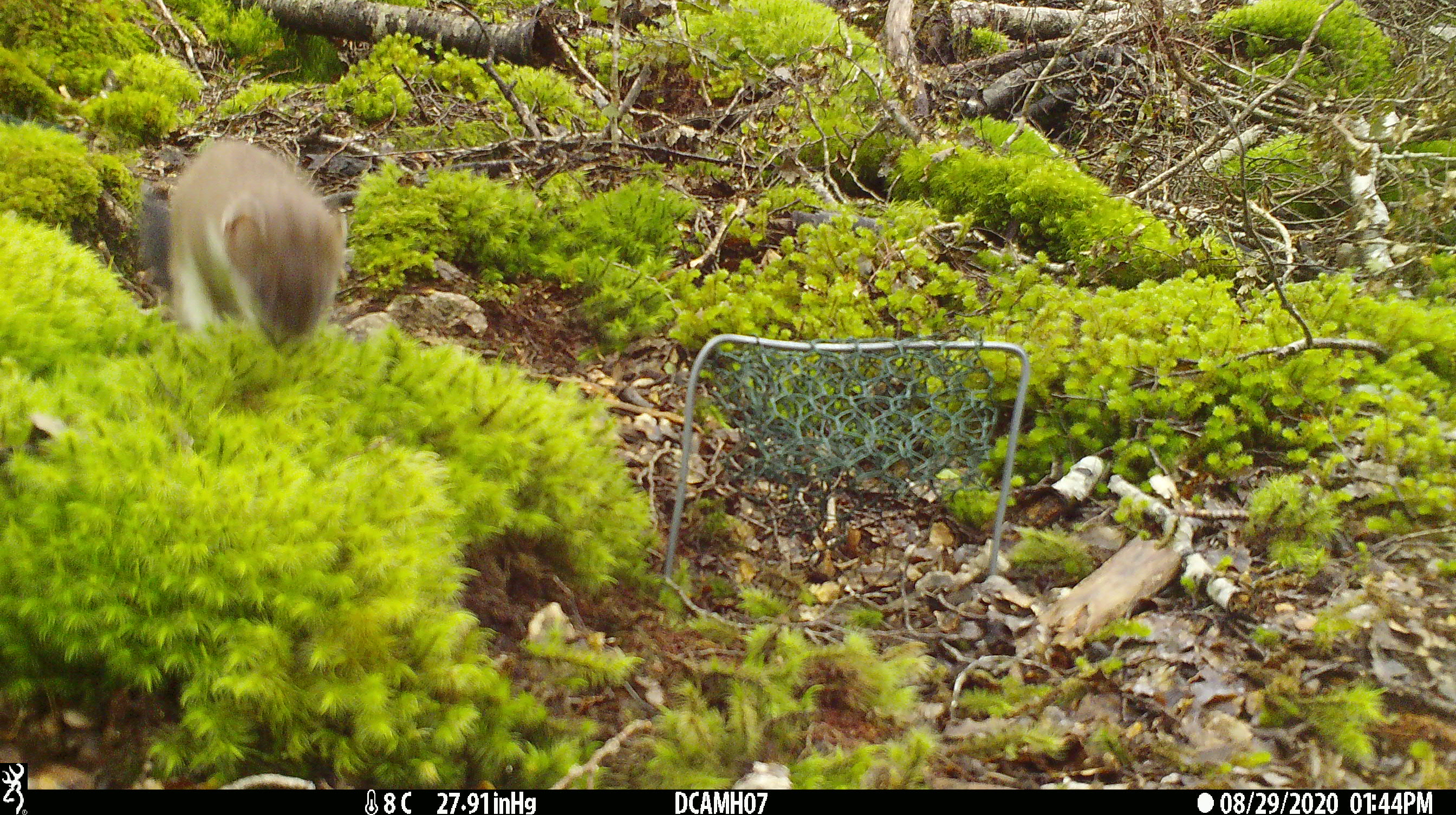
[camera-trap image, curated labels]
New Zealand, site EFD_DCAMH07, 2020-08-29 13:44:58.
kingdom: Animalia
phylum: Chordata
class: Mammalia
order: Carnivora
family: Mustelidae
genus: Mustela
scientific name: Mustela erminea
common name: stoat